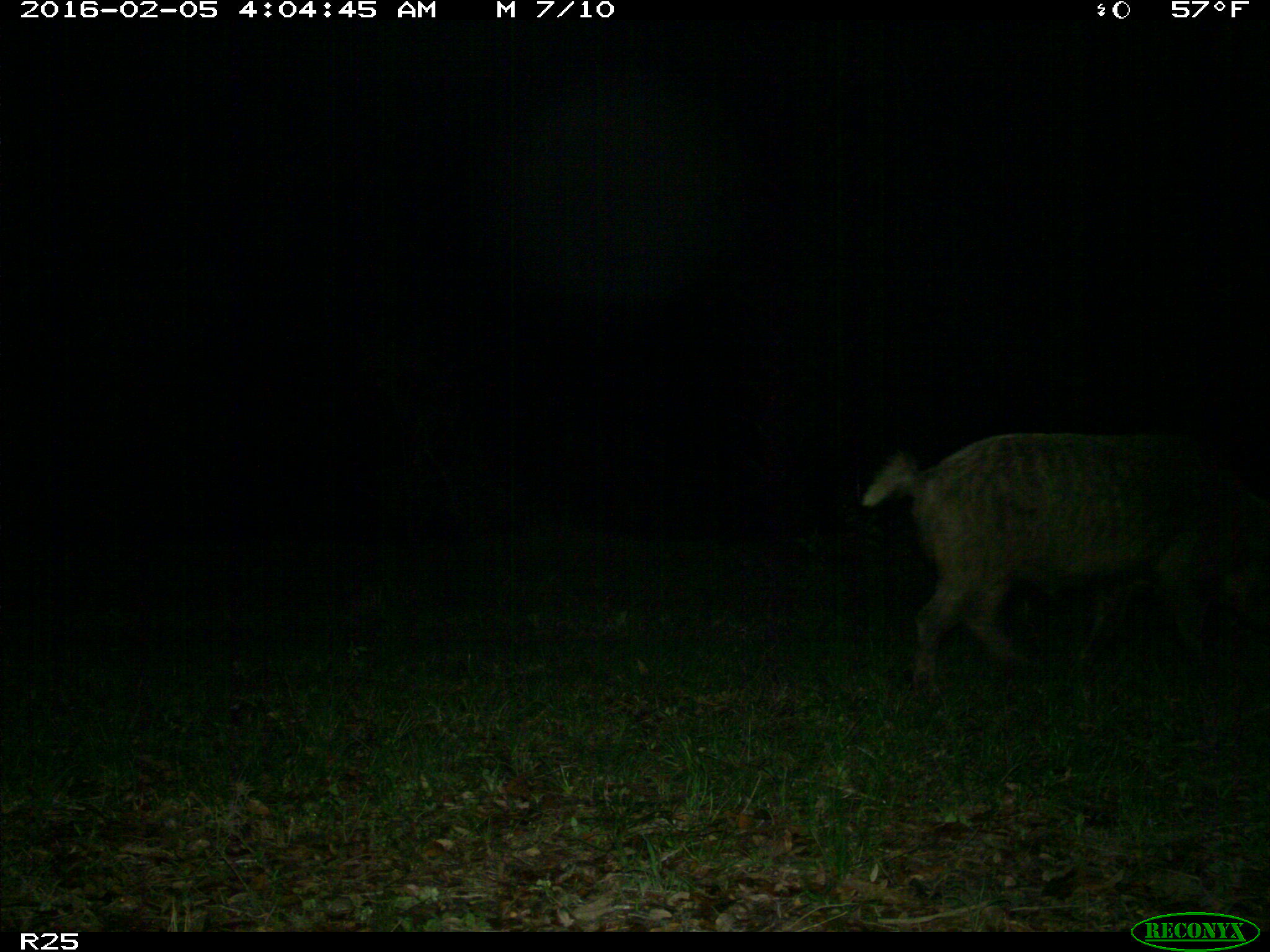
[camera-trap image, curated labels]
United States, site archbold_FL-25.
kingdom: Animalia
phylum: Chordata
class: Mammalia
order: Artiodactyla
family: Suidae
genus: Sus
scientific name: Sus scrofa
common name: wild boar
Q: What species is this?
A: Sus scrofa (wild boar).